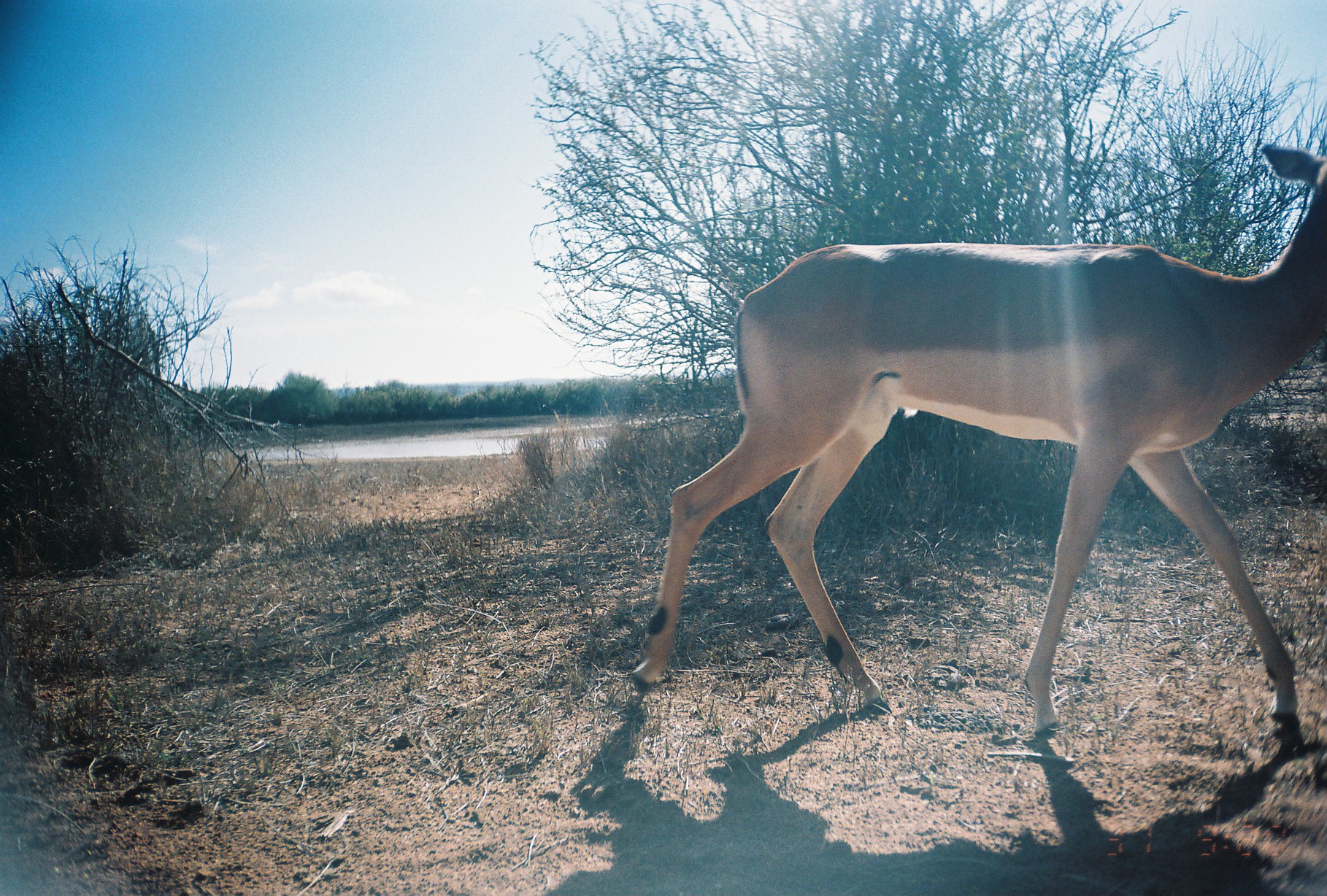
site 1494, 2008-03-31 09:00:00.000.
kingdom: Animalia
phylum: Chordata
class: Mammalia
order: Artiodactyla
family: Bovidae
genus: Aepyceros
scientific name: Aepyceros melampus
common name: impala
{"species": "Aepyceros melampus (impala)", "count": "1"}